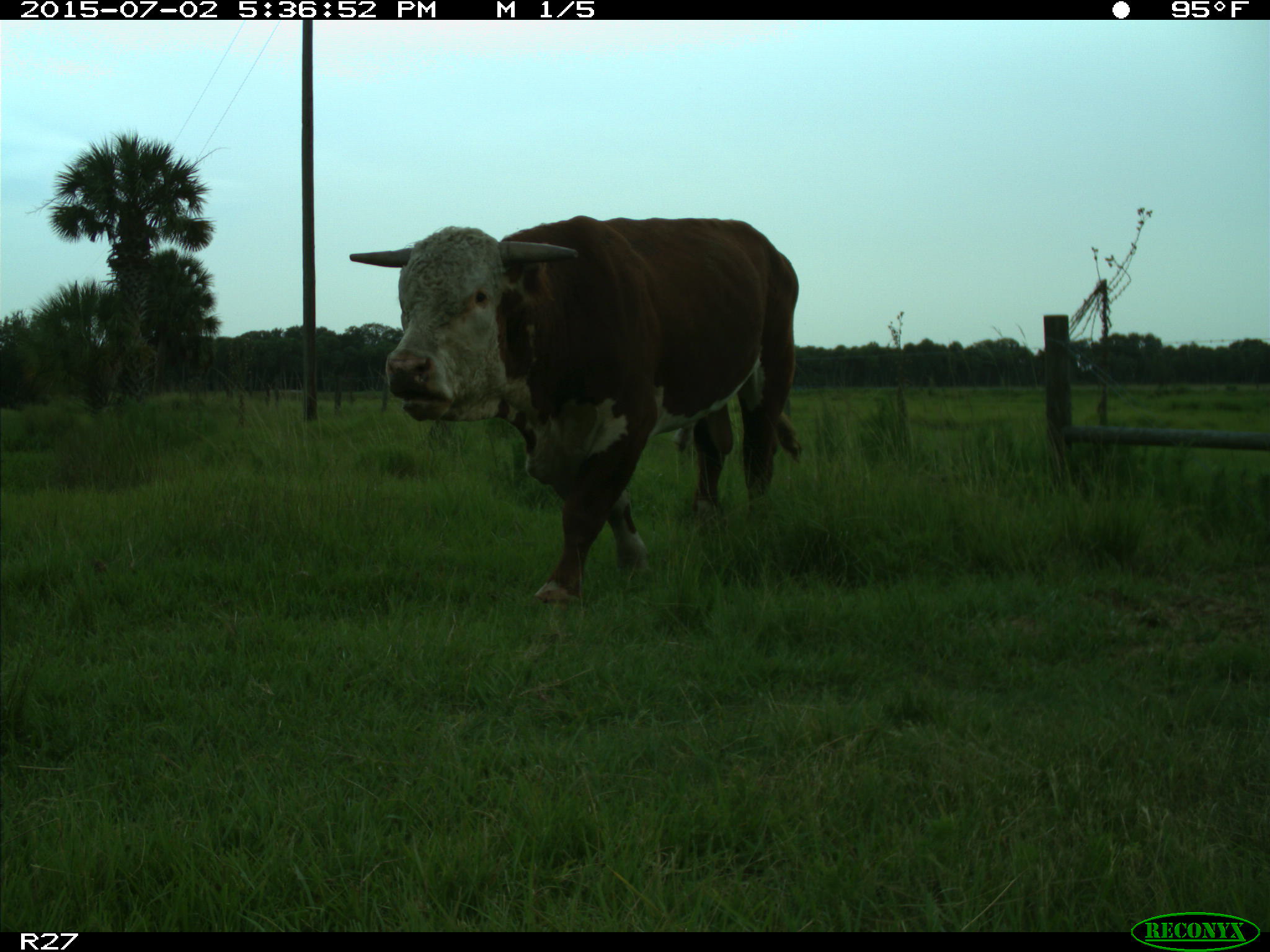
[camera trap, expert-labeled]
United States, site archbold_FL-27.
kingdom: Animalia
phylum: Chordata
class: Mammalia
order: Artiodactyla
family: Bovidae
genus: Bos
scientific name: Bos taurus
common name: domestic cow